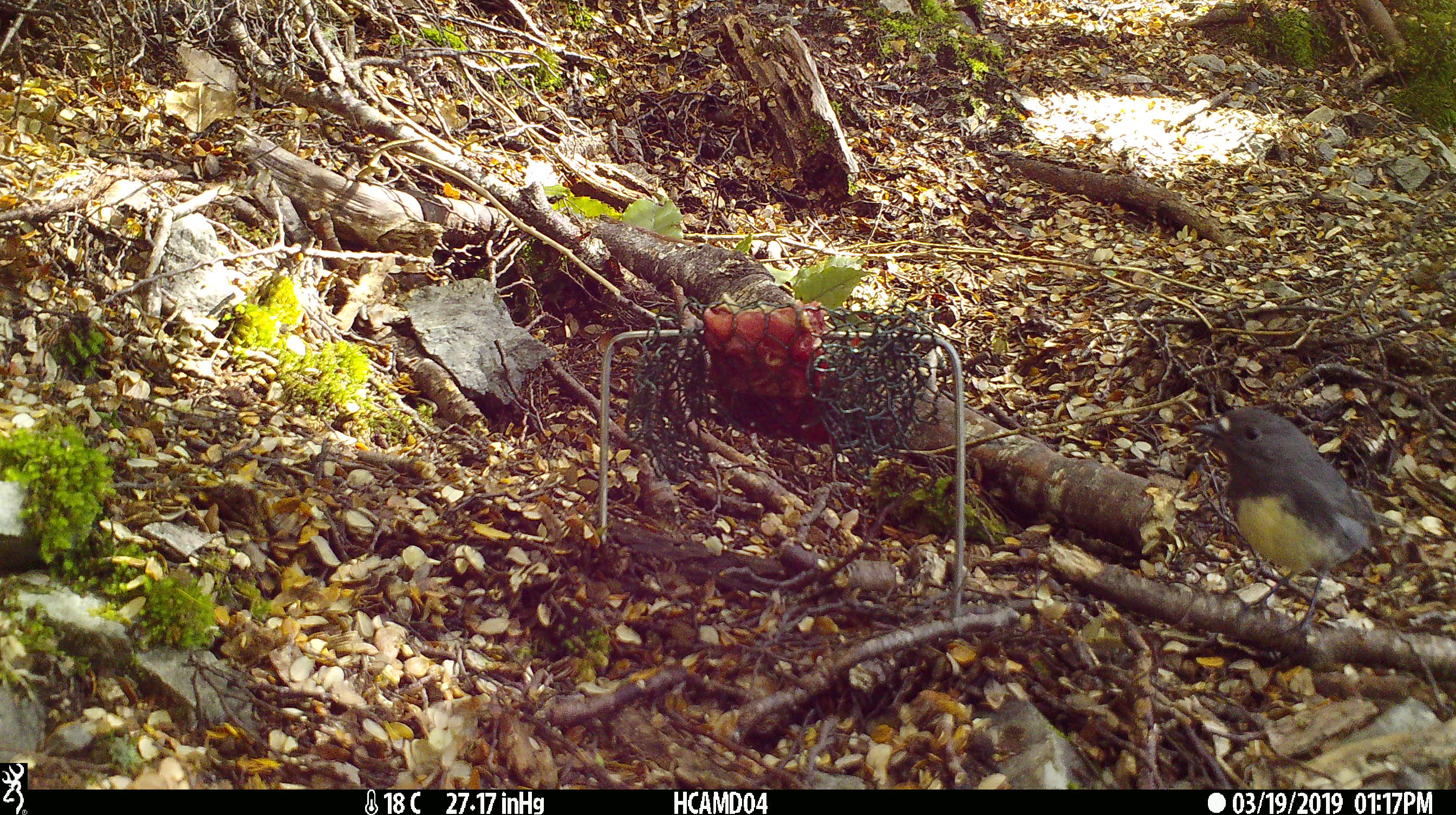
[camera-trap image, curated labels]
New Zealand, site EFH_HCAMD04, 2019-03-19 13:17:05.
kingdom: Animalia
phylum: Chordata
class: Aves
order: Passeriformes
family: Petroicidae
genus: Petroica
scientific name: Petroica australis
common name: new zealand robin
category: robin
Robin (new zealand robin) (Petroica australis).